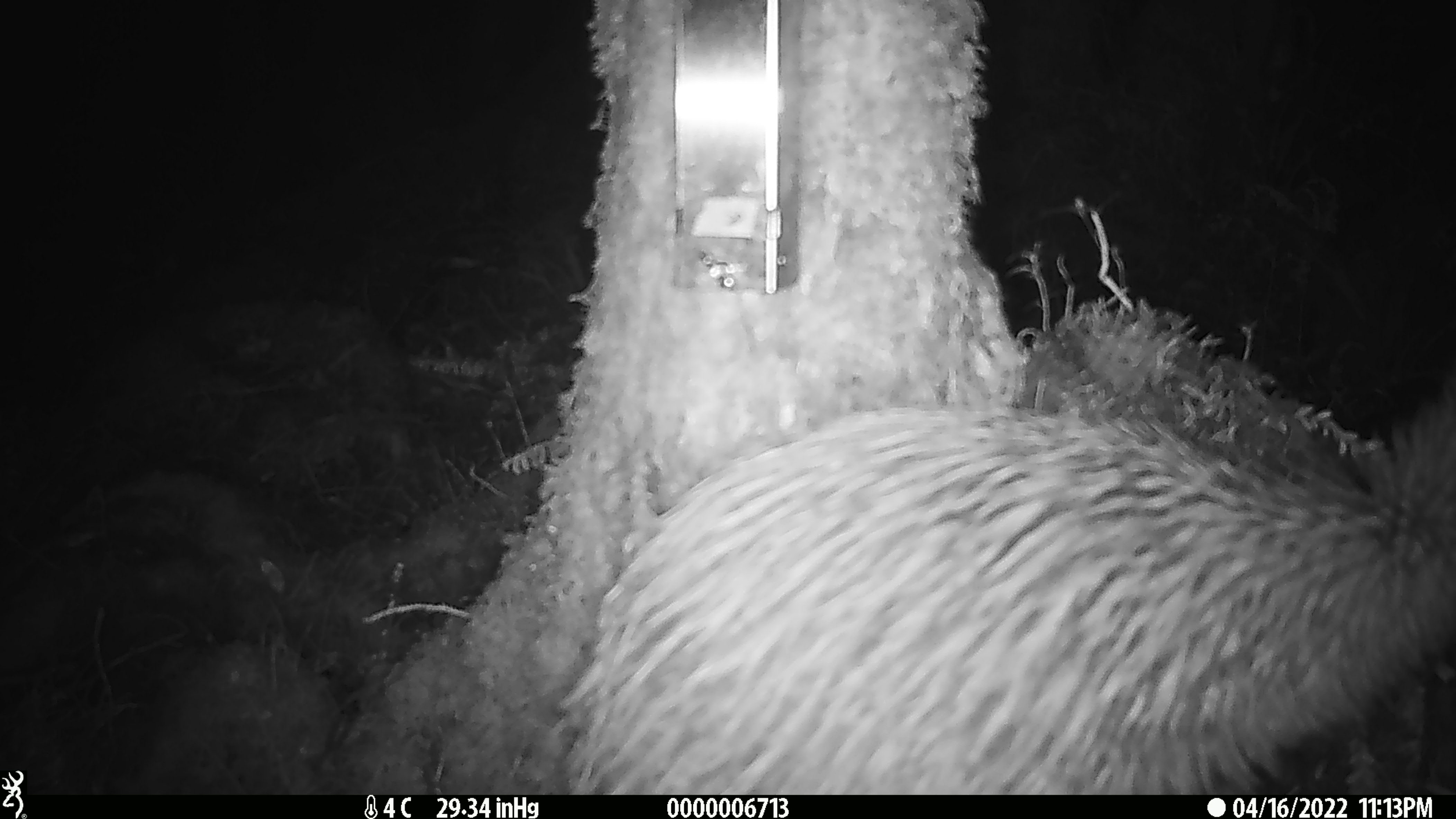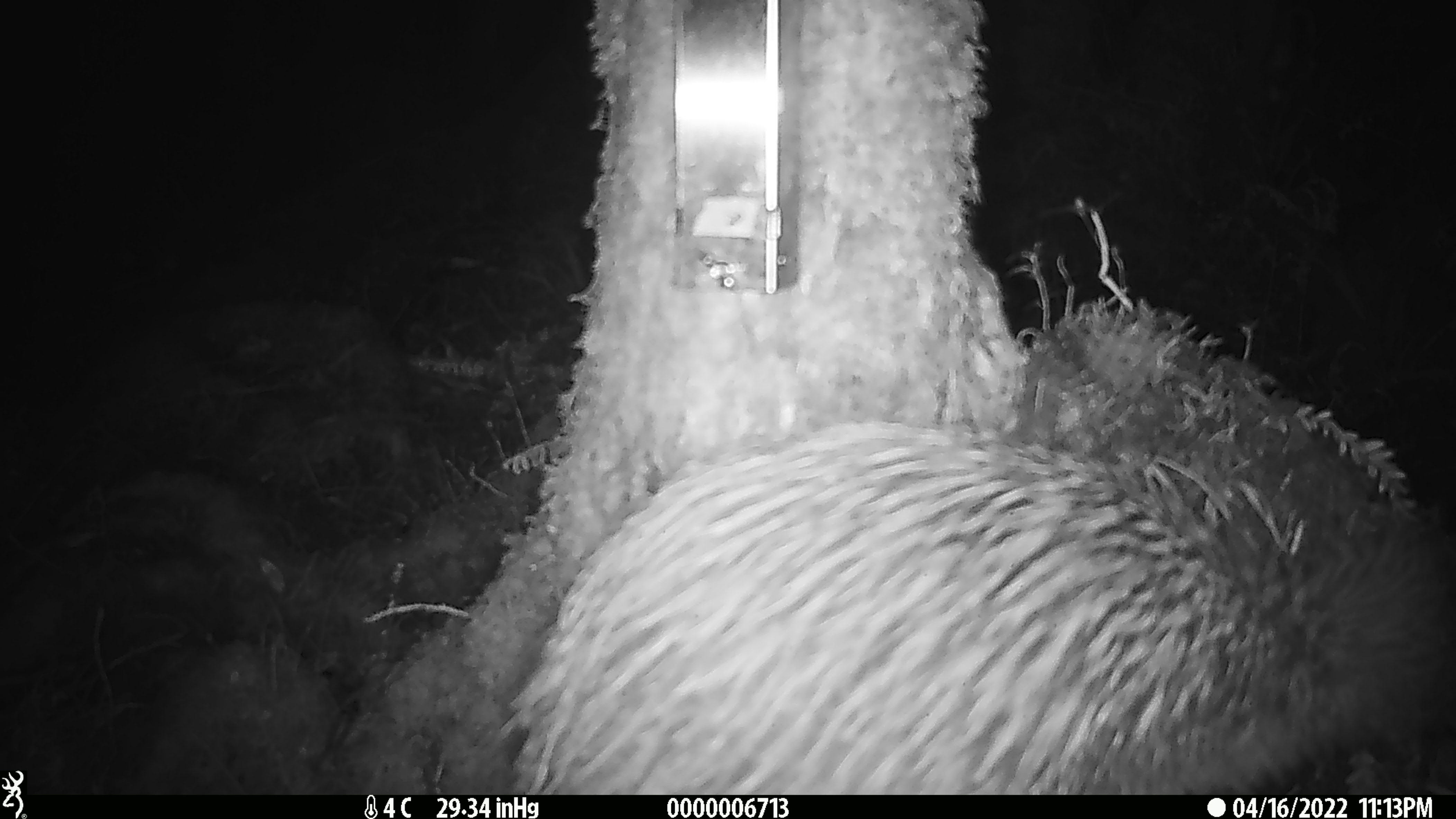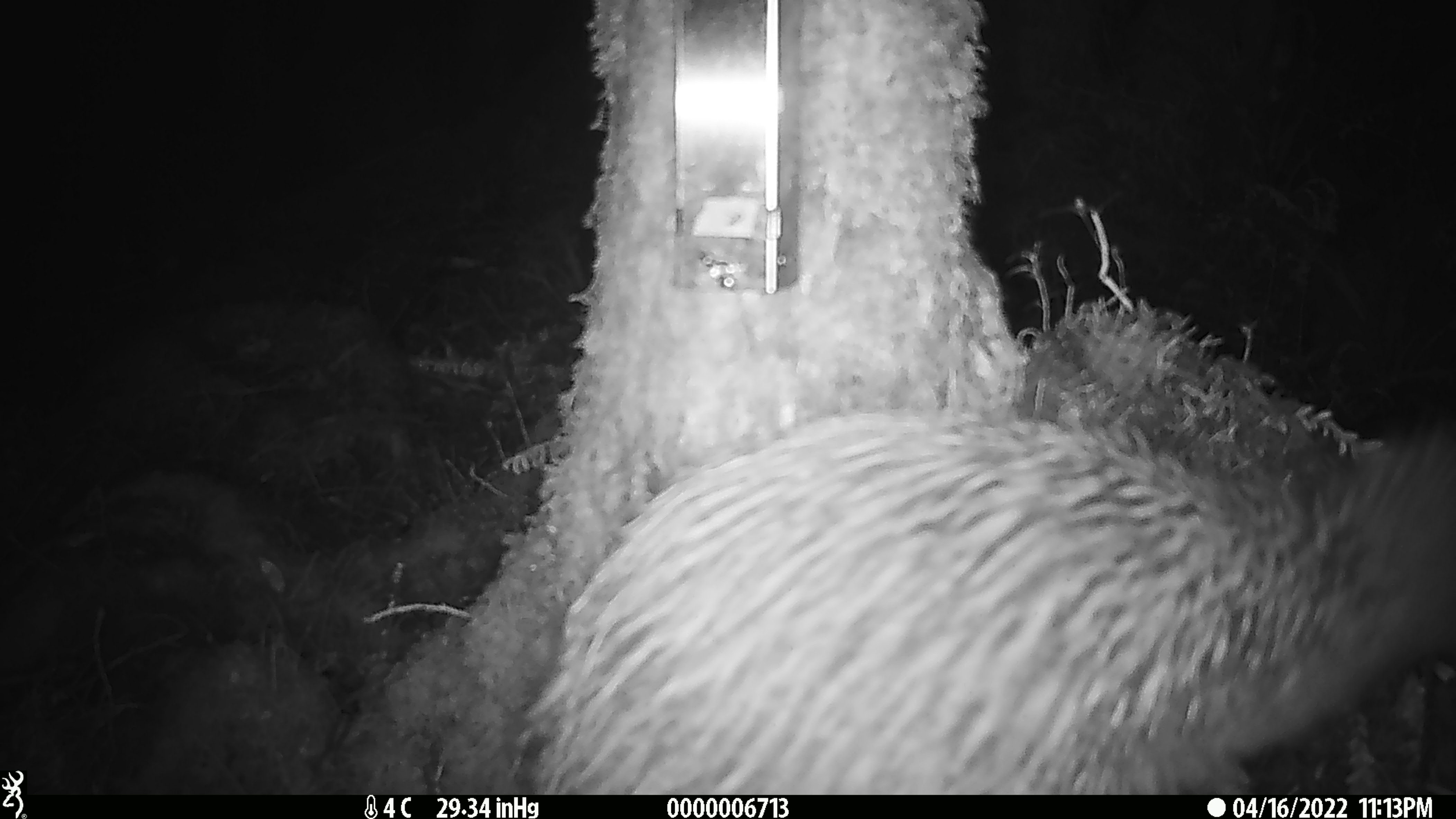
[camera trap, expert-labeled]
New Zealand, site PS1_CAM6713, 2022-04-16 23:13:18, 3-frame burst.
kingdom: Animalia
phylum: Chordata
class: Aves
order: Apterygiformes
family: Apterygidae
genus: Apteryx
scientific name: Apteryx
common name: kiwi